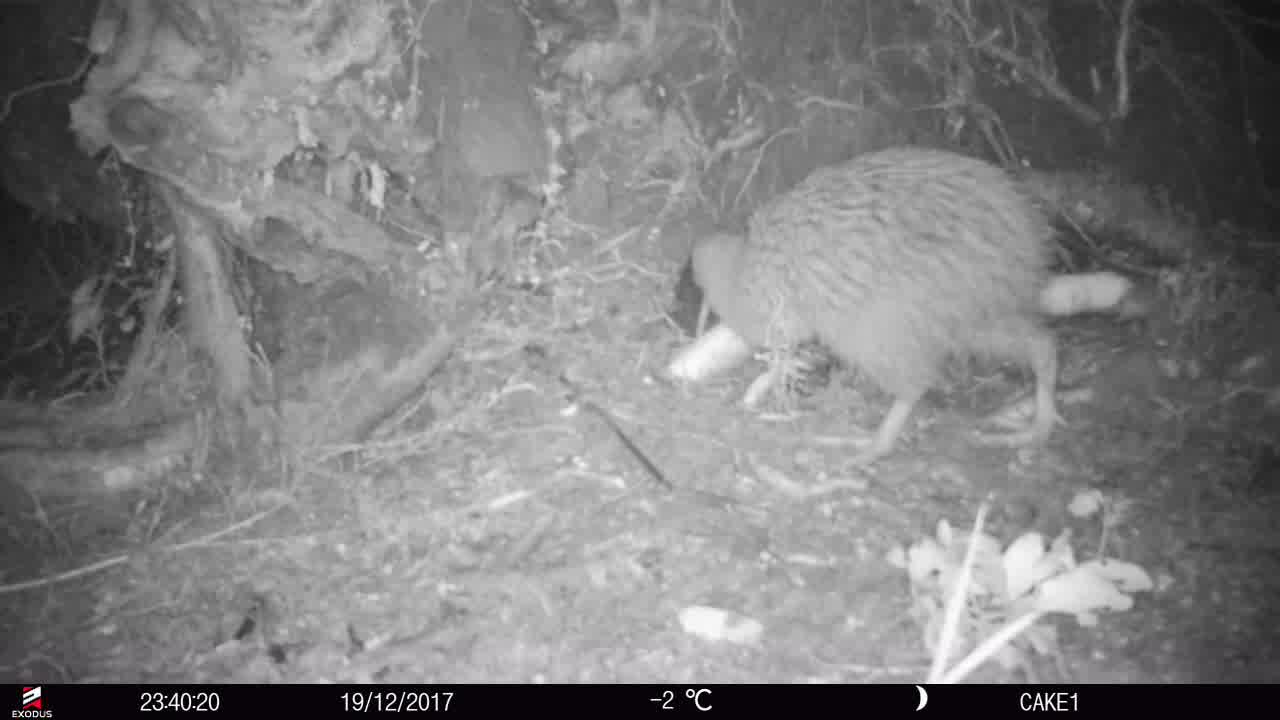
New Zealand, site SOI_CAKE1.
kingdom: Animalia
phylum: Chordata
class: Aves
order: Apterygiformes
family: Apterygidae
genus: Apteryx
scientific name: Apteryx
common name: kiwi